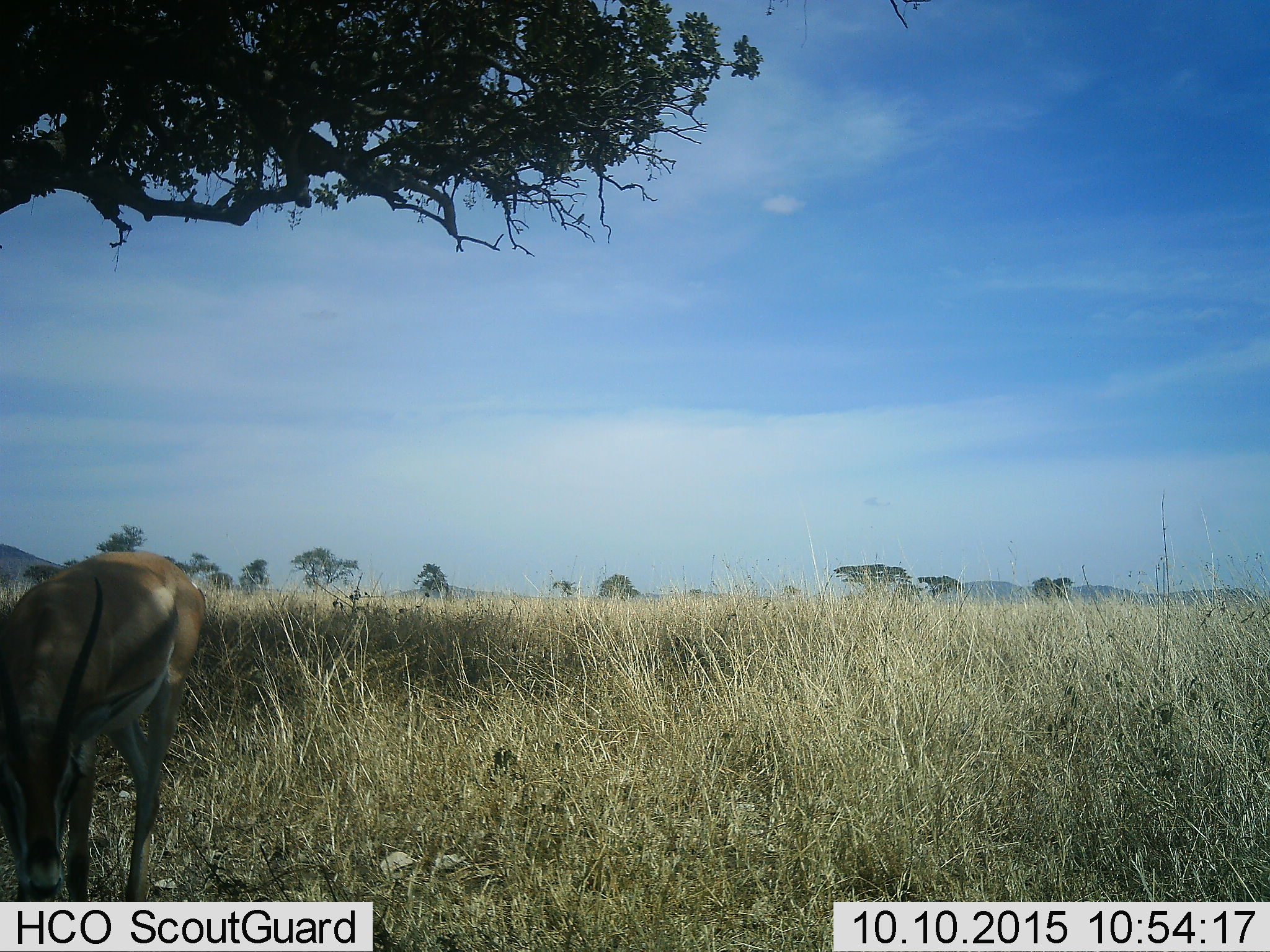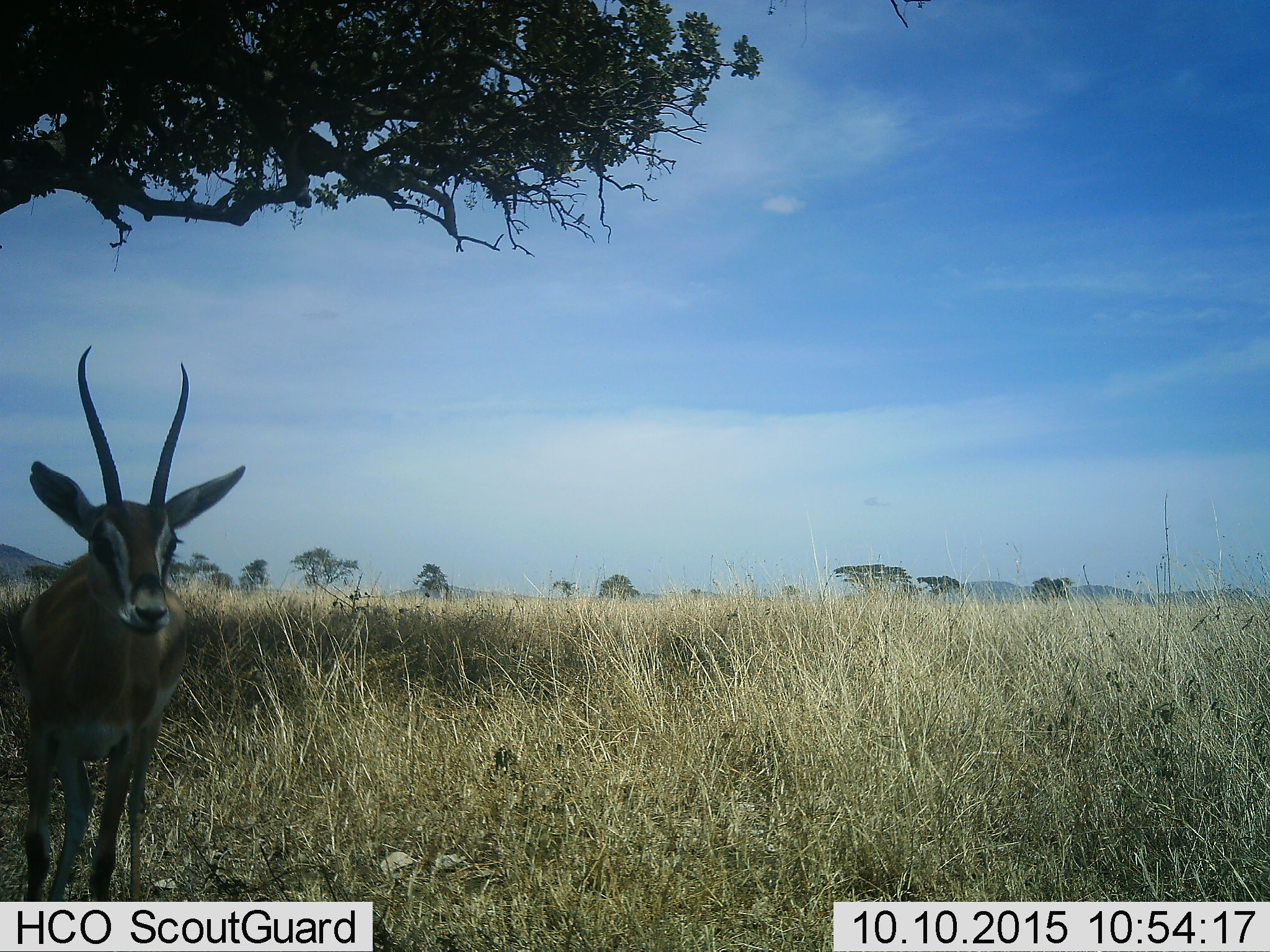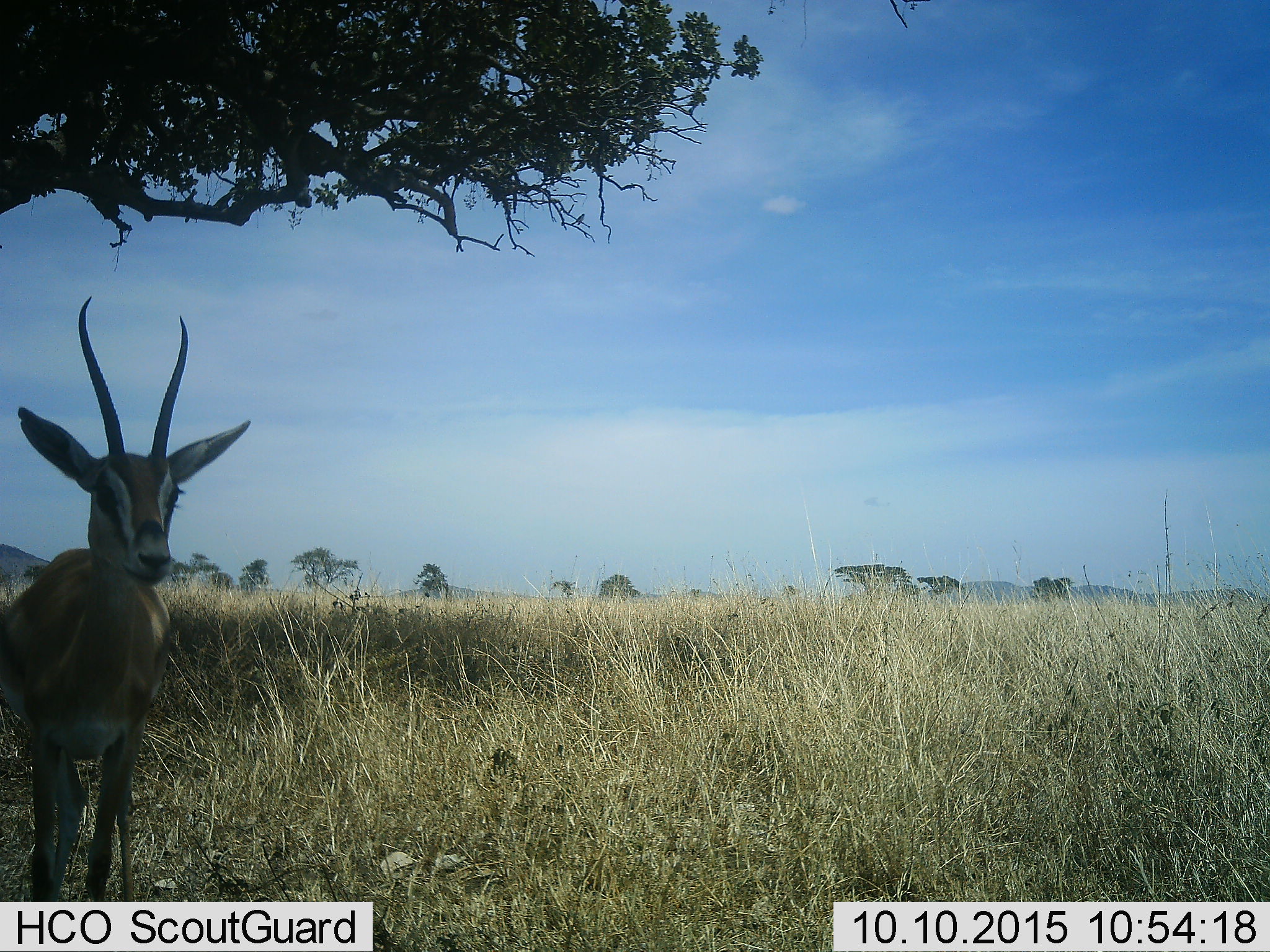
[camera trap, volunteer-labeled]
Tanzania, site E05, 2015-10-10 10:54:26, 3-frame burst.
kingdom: Animalia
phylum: Chordata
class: Mammalia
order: Artiodactyla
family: Bovidae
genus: Nanger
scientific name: Nanger granti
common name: grant's gazelle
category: gazellegrants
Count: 1.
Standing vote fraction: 64%.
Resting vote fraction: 0%.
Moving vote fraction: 9%.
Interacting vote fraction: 0%.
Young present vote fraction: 0%.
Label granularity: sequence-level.